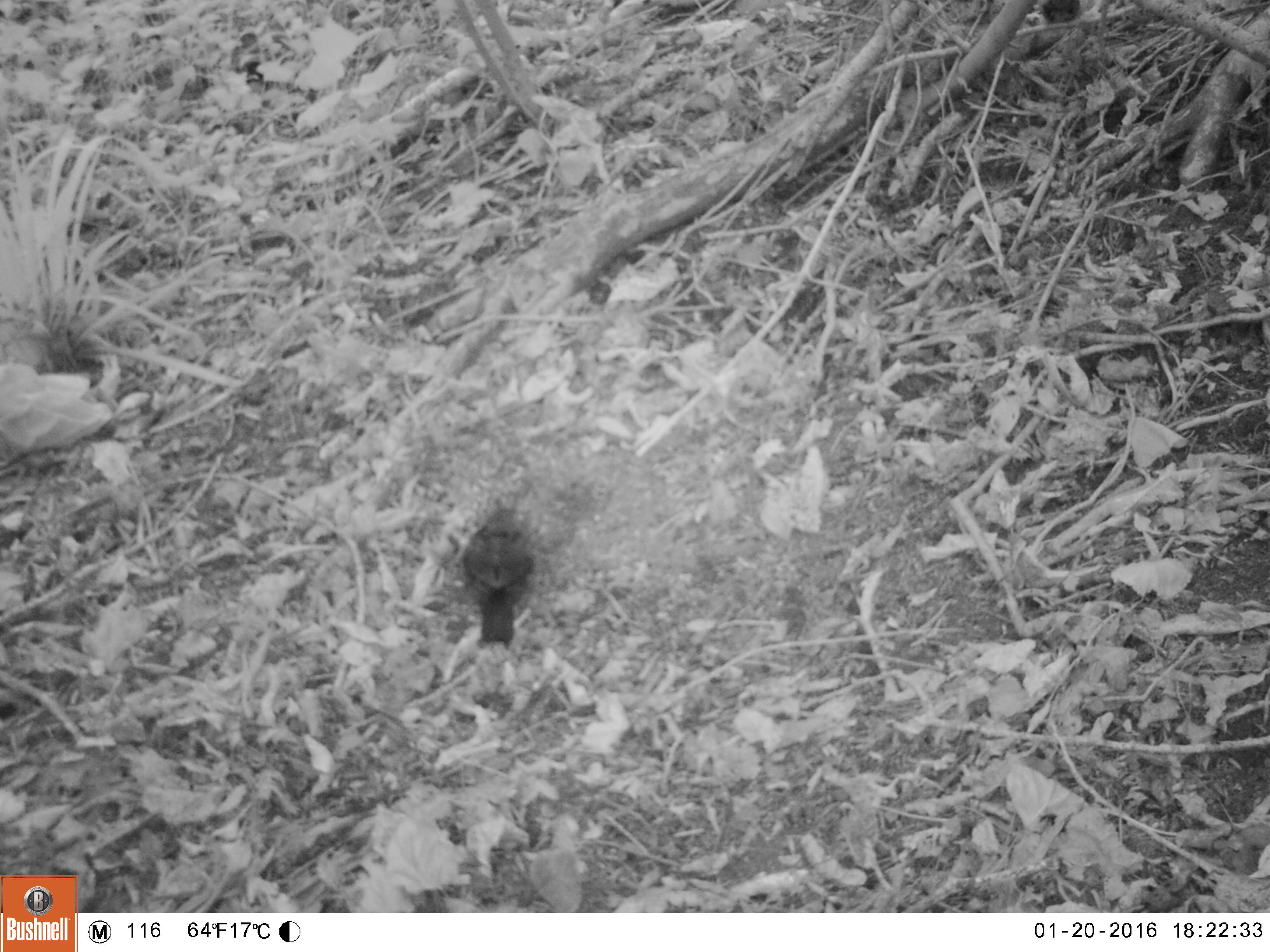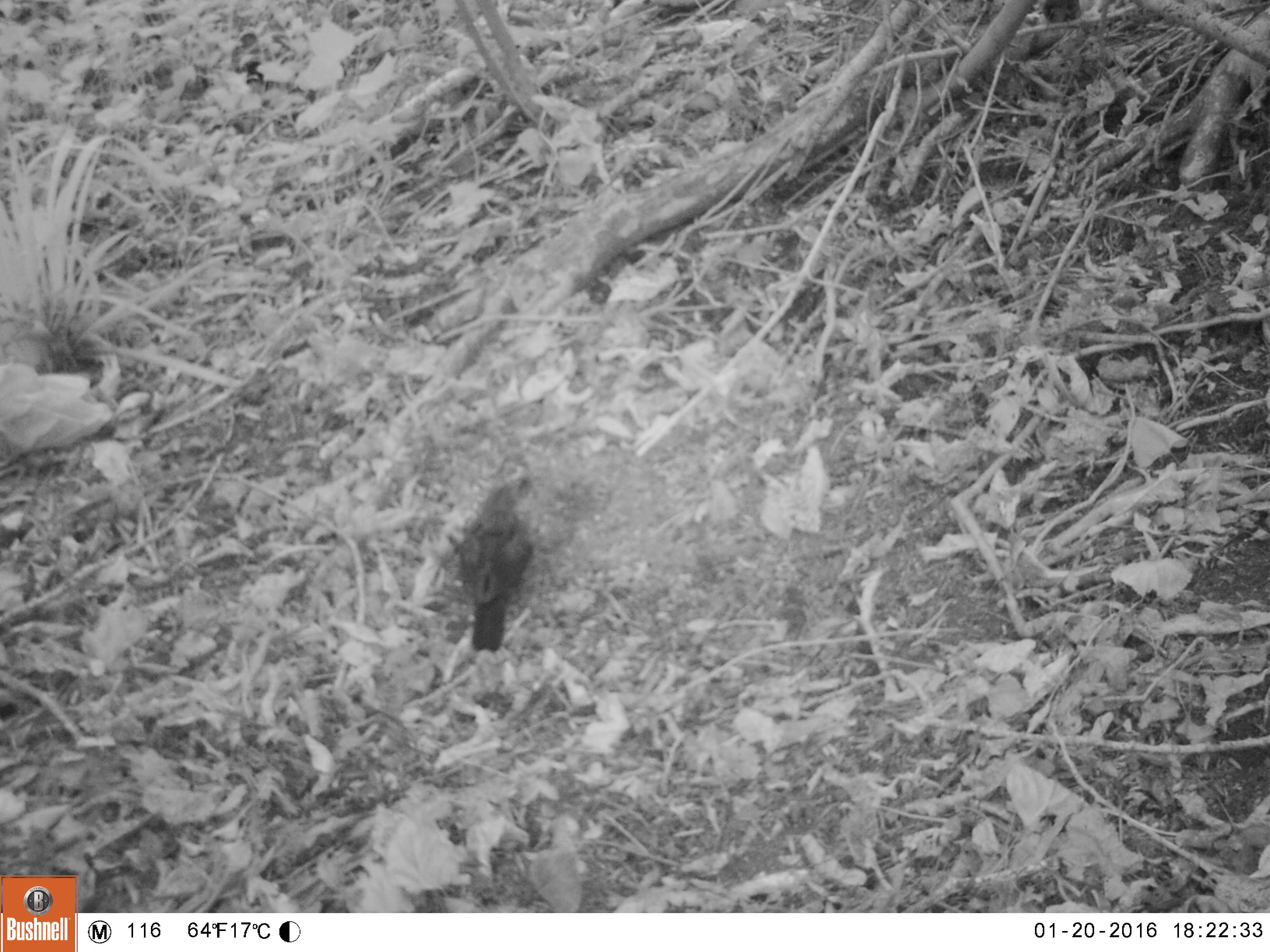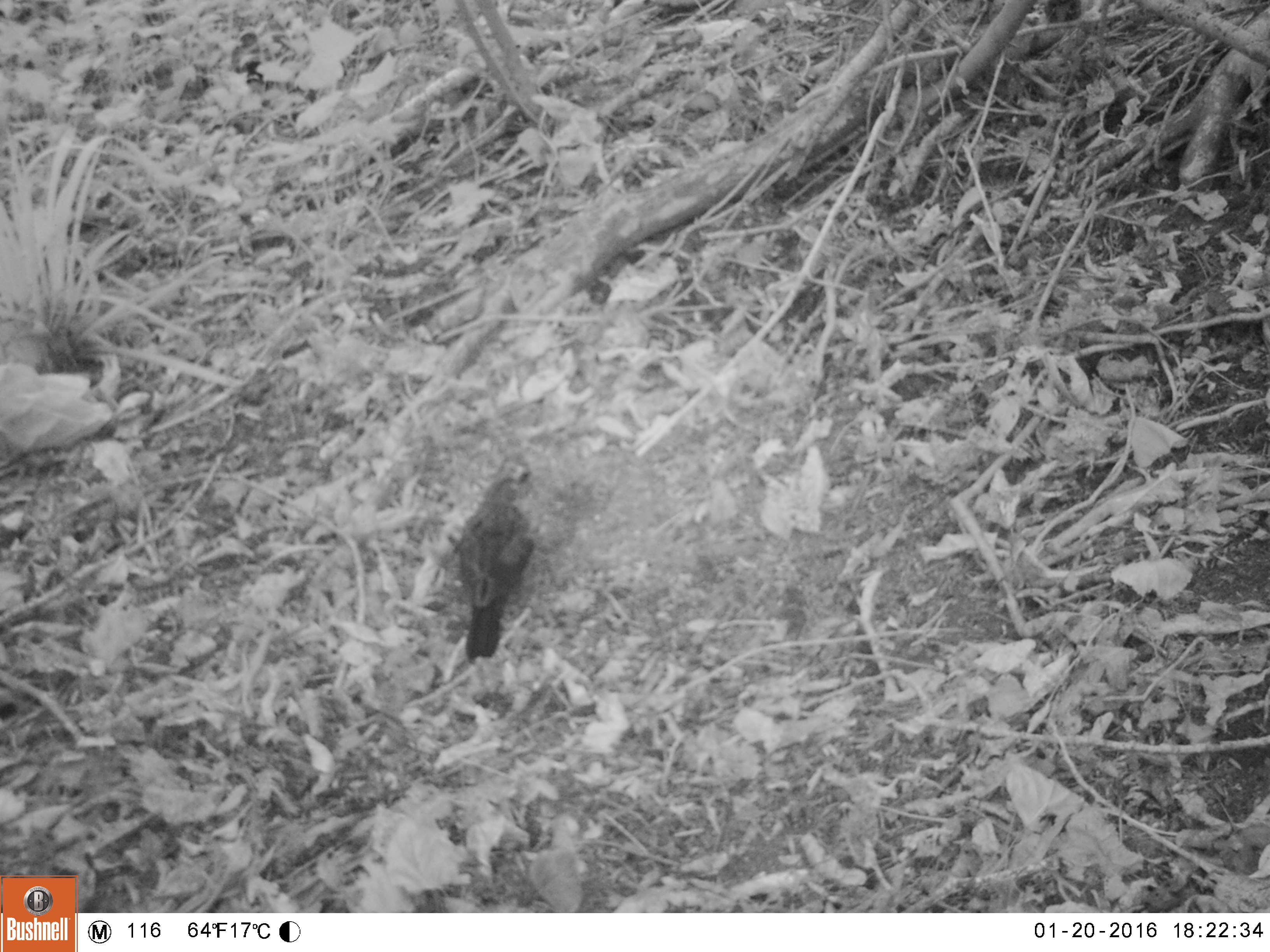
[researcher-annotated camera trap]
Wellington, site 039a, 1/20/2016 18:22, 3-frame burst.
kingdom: Animalia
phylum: Chordata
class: Aves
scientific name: Aves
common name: bird